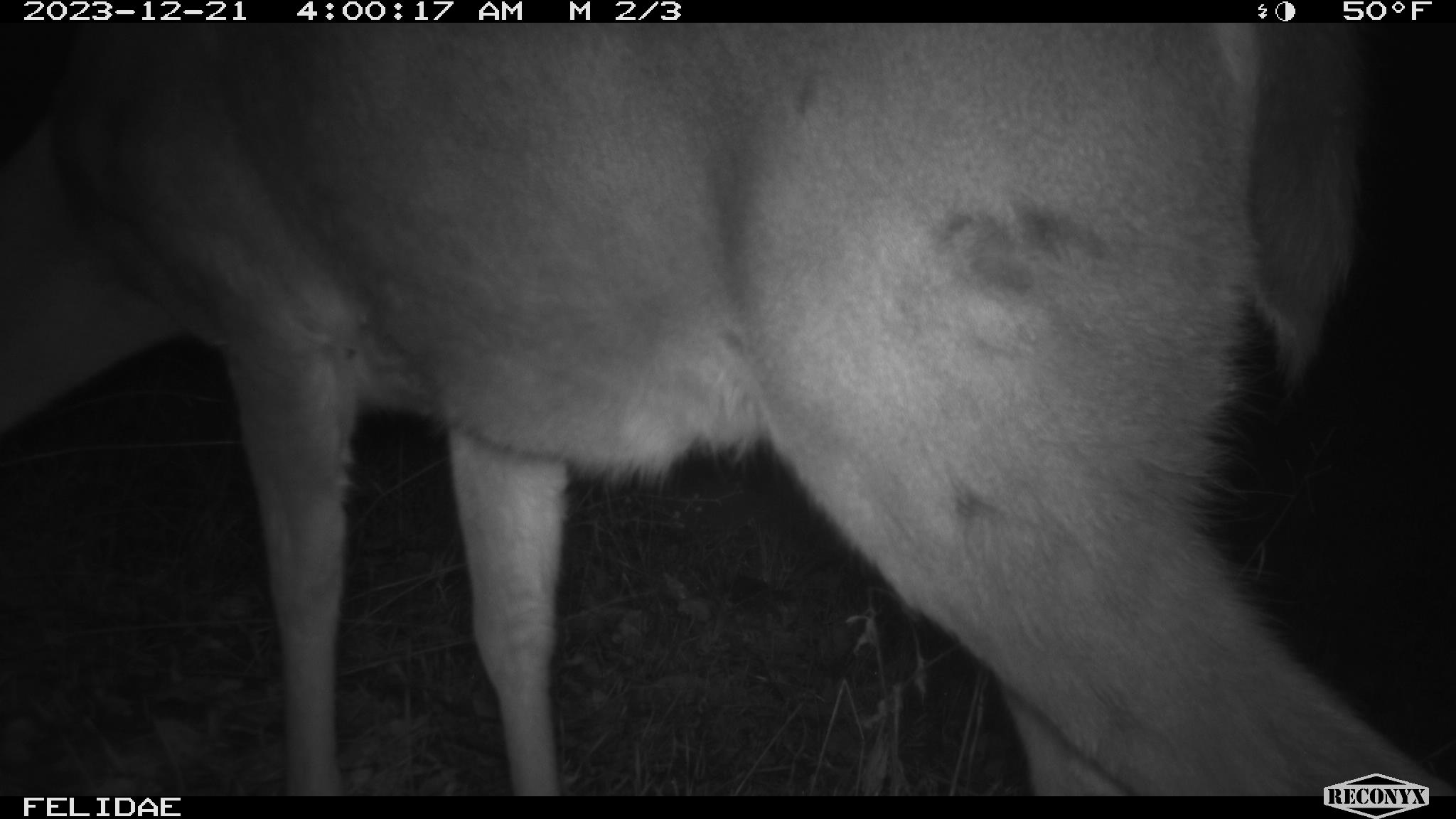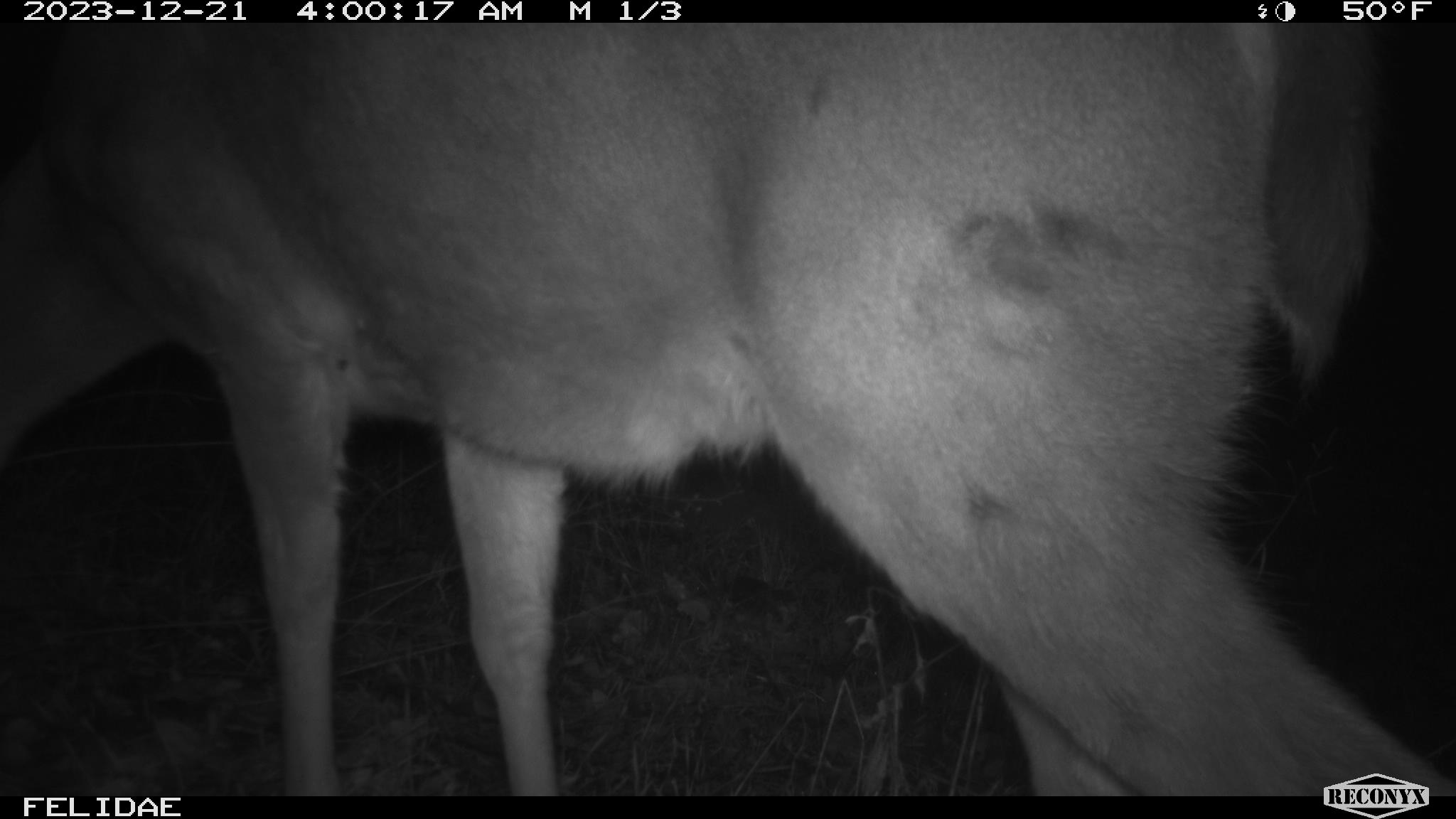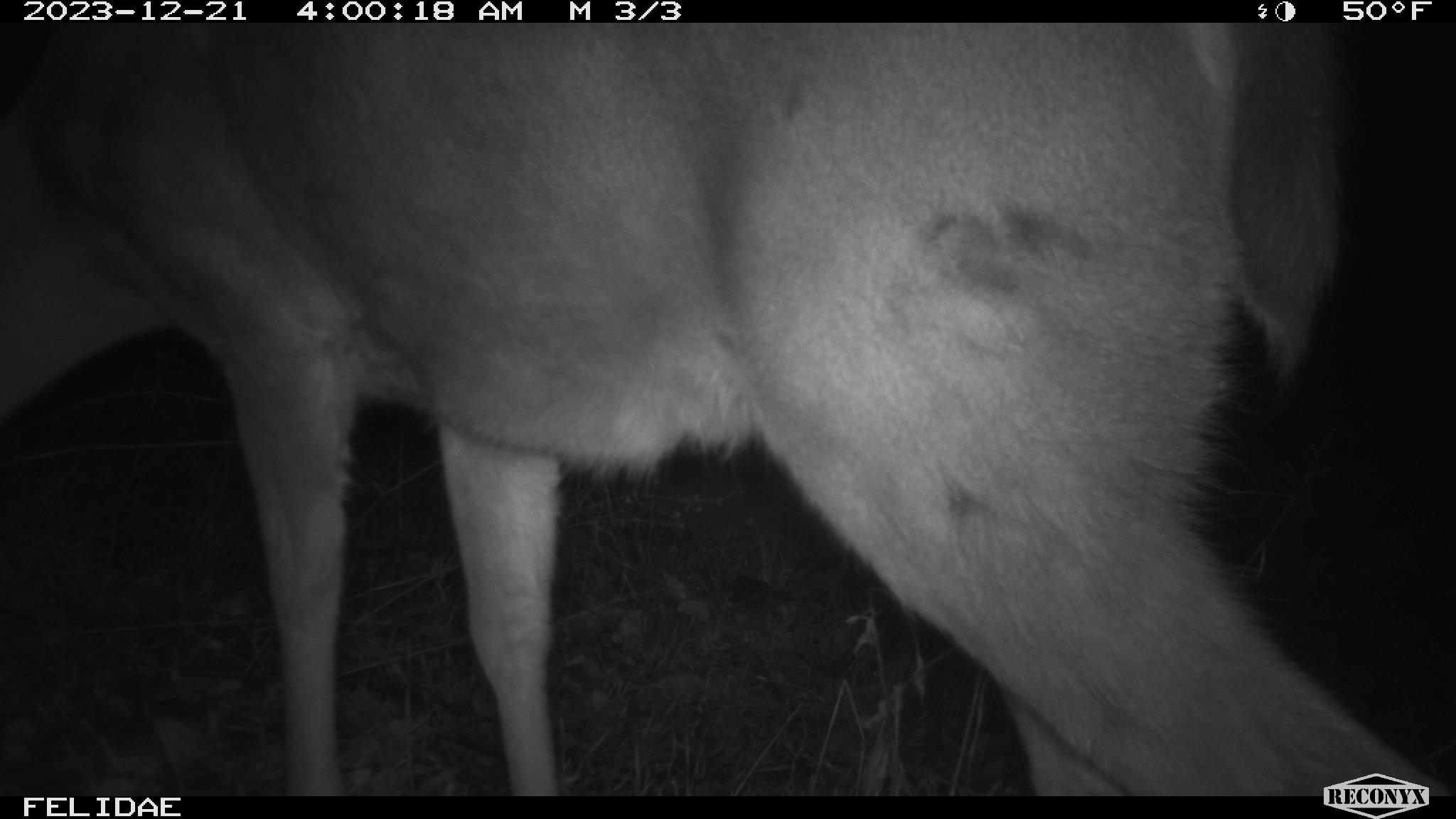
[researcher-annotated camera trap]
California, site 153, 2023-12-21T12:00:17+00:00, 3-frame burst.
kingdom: Animalia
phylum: Chordata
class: Mammalia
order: Artiodactyla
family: Cervidae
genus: Odocoileus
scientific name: Odocoileus hemionus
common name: mule deer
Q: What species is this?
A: Mule deer (Odocoileus hemionus).